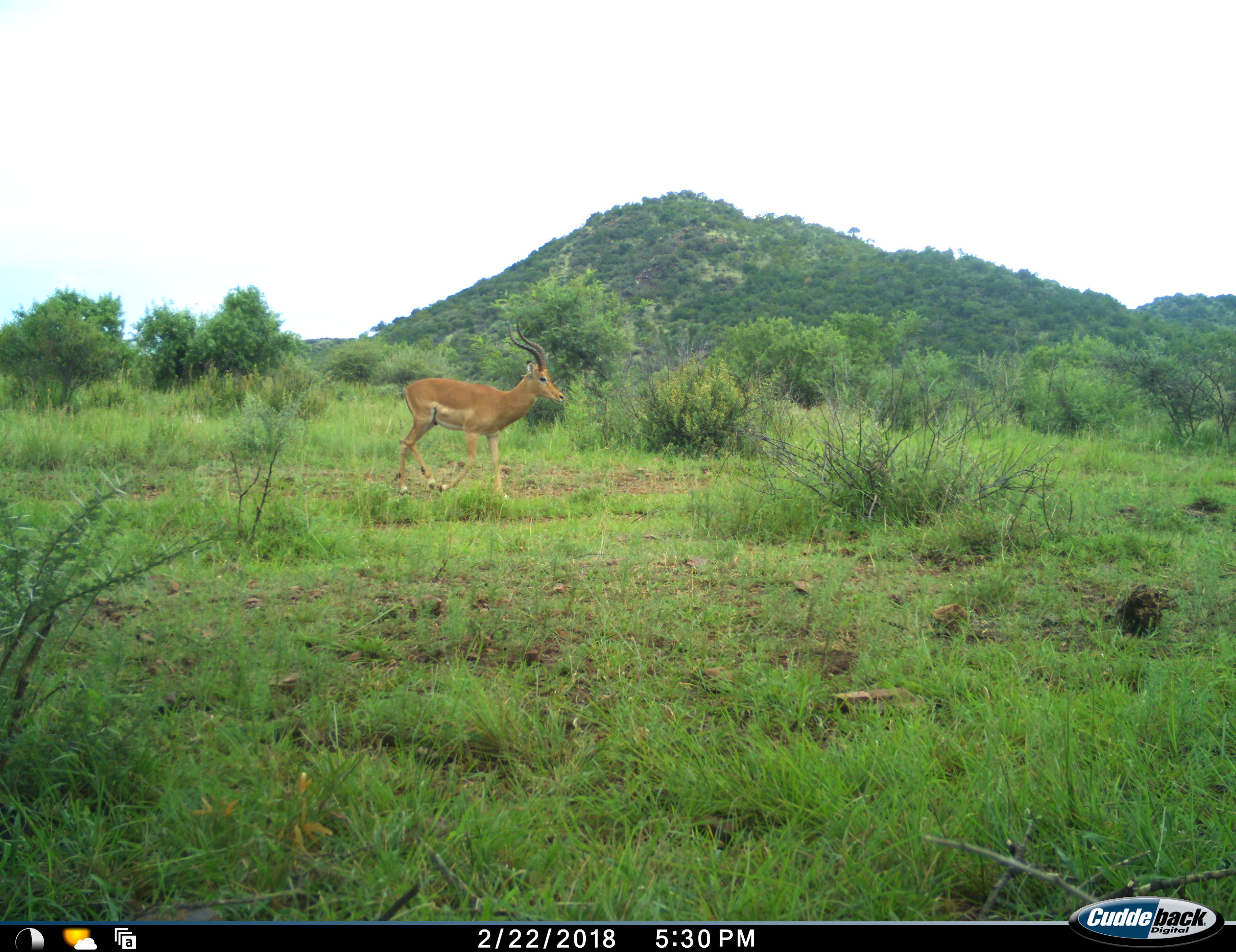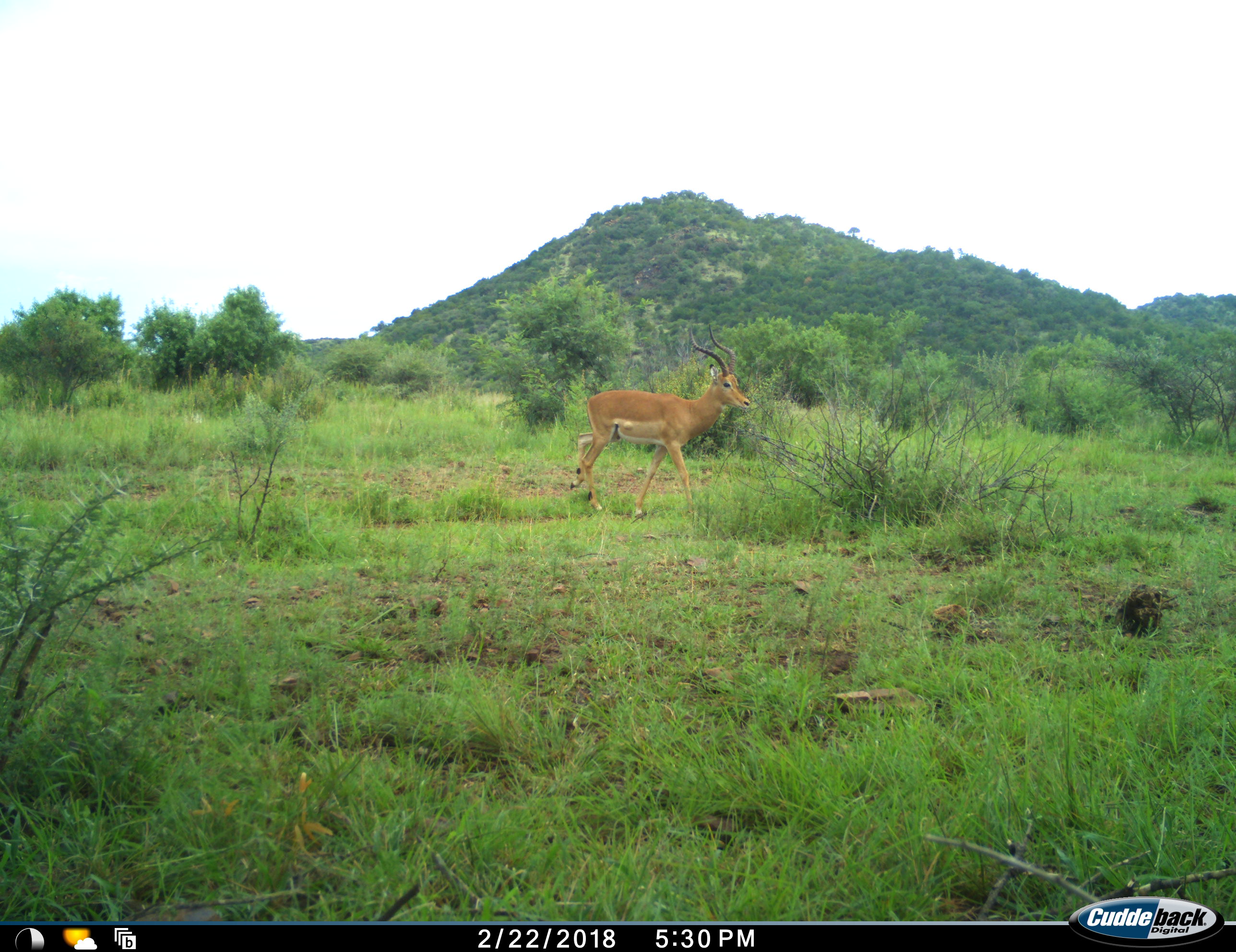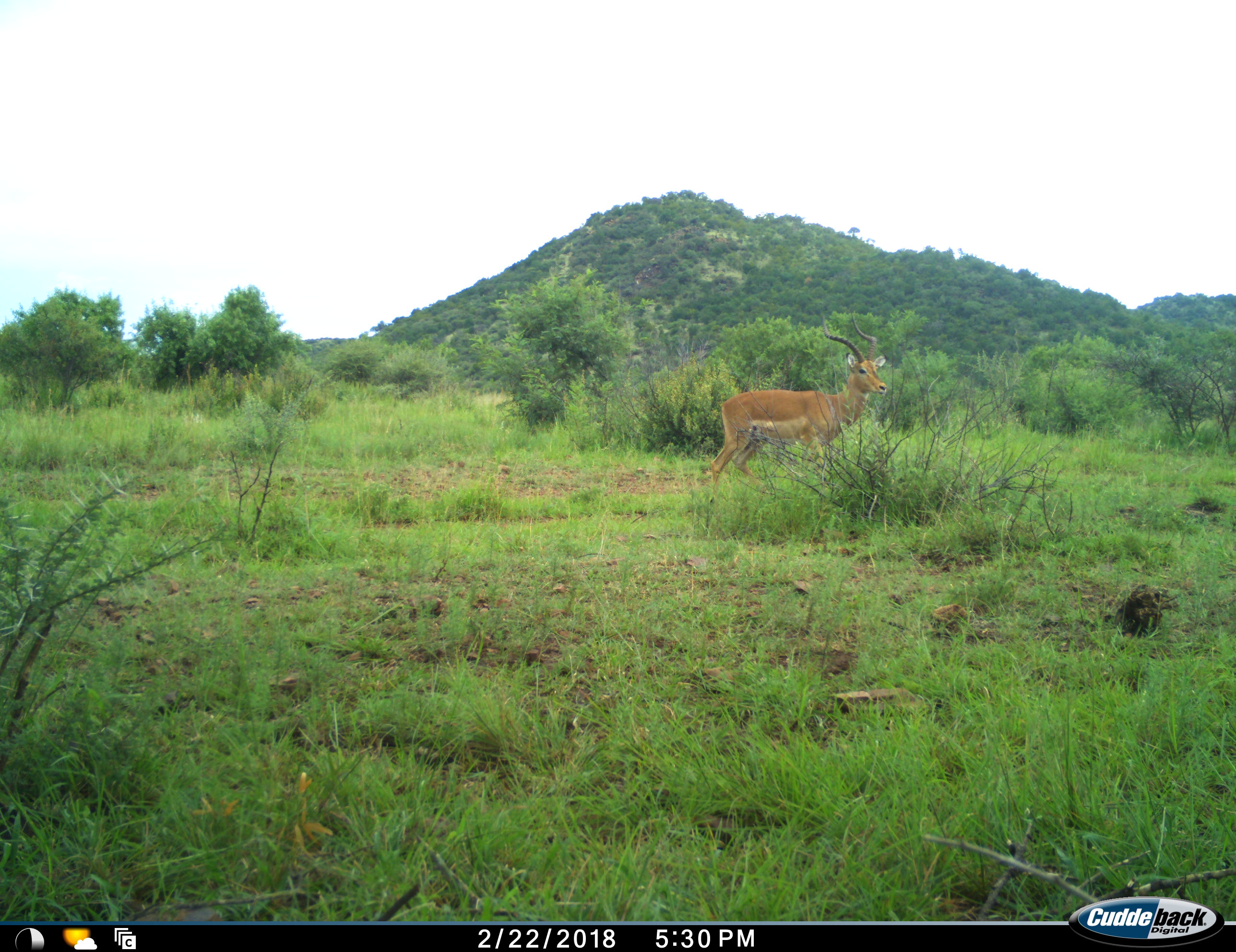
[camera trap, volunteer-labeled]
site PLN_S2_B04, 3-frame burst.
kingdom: Animalia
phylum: Chordata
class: Mammalia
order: Artiodactyla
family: Bovidae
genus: Aepyceros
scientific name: Aepyceros melampus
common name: impala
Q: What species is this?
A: Impala (Aepyceros melampus).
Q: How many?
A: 1.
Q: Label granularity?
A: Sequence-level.